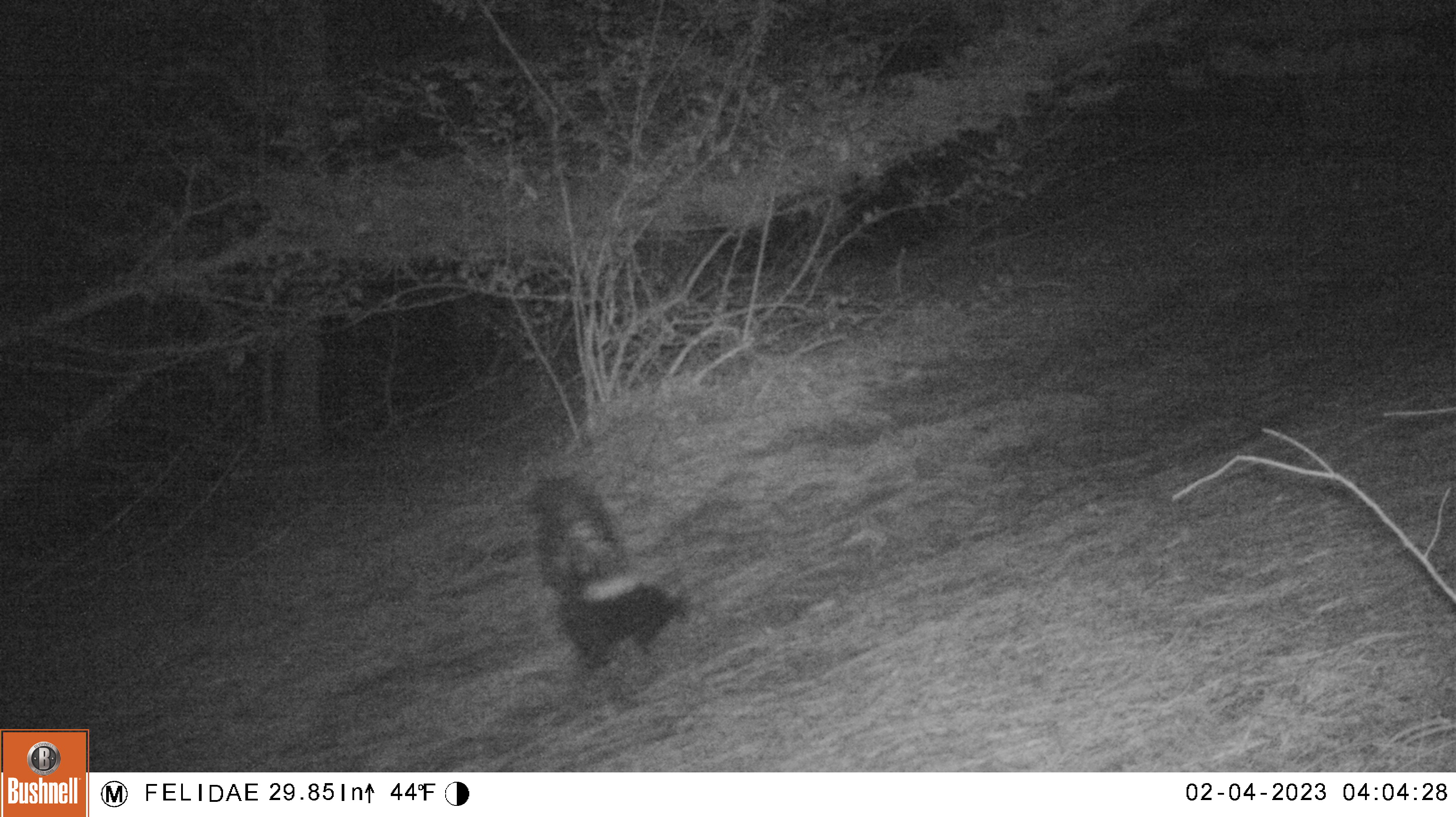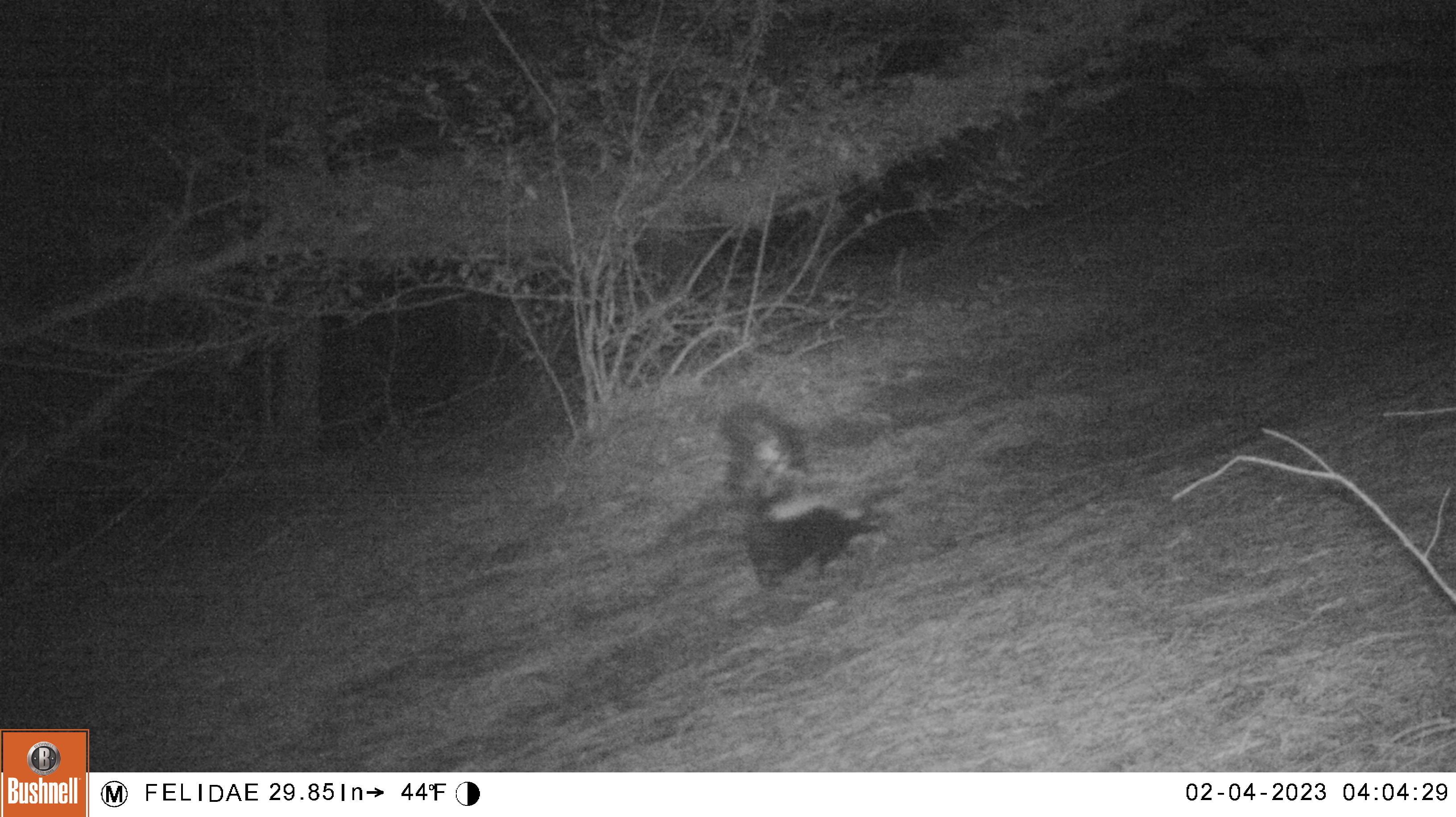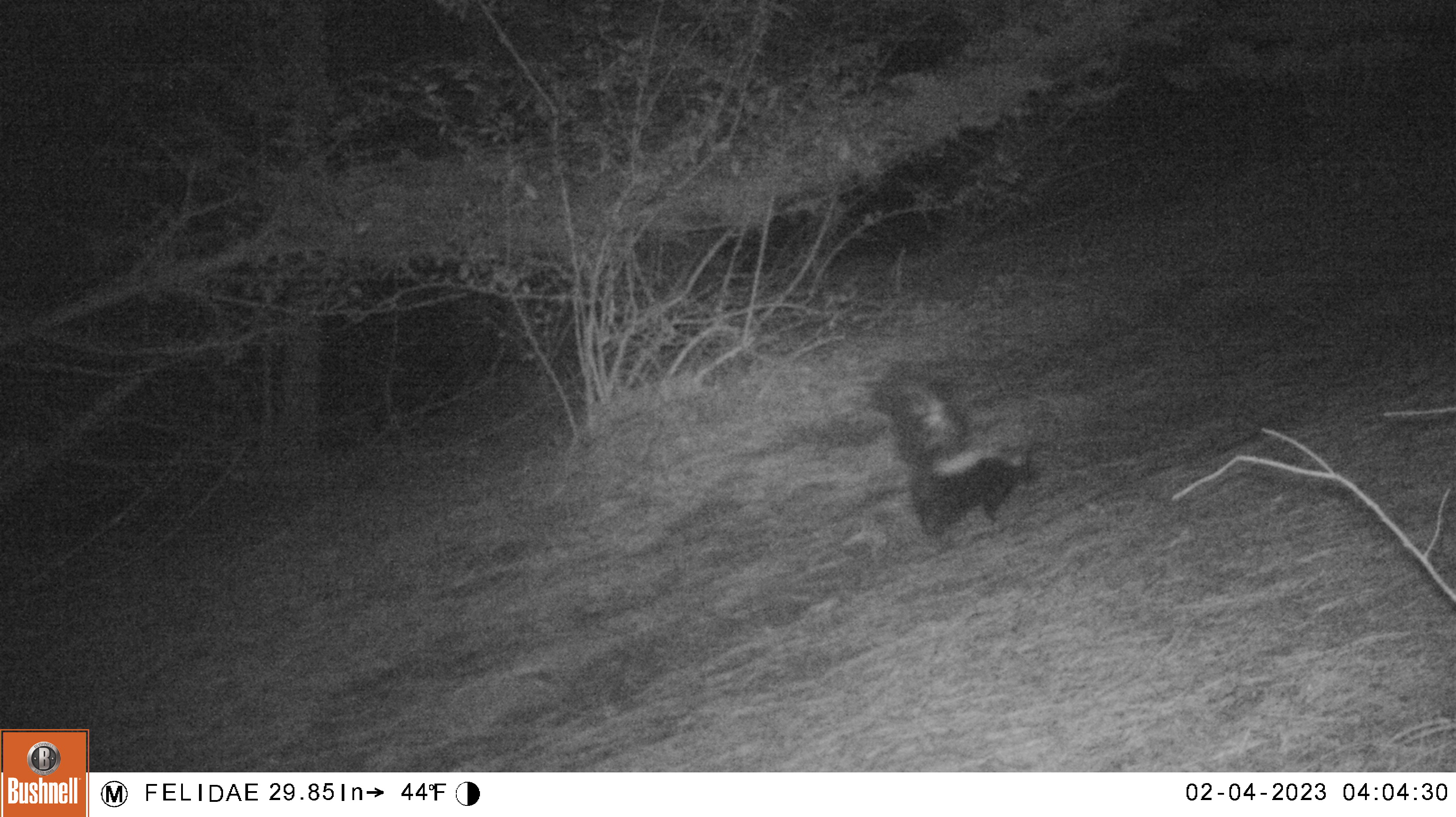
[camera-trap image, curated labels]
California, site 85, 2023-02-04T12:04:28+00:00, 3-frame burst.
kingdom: Animalia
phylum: Chordata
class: Mammalia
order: Carnivora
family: Mephitidae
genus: Mephitis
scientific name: Mephitis mephitis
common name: striped skunk